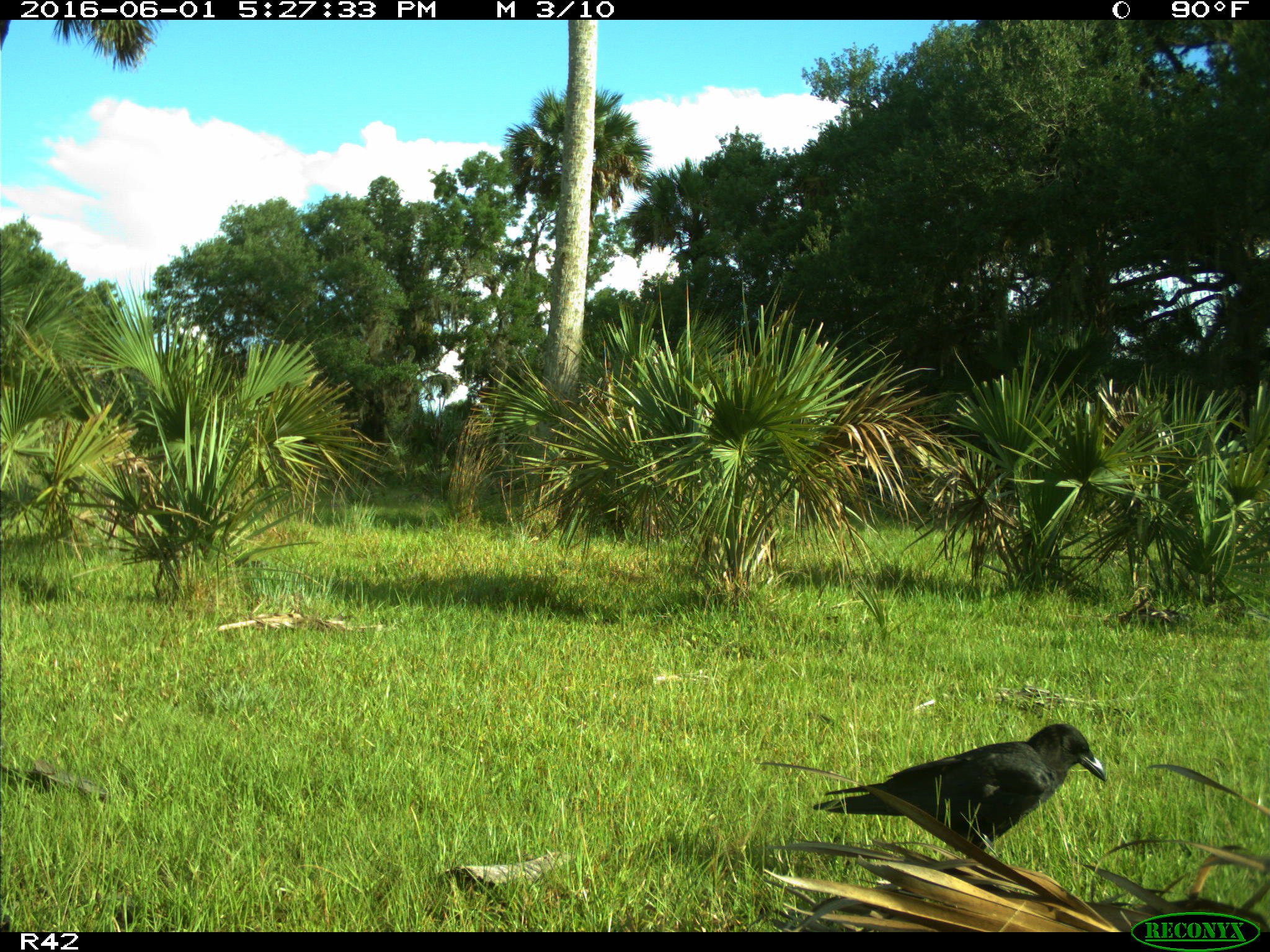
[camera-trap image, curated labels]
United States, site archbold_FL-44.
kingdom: Animalia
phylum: Chordata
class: Aves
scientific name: Aves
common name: birds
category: unidentified bird